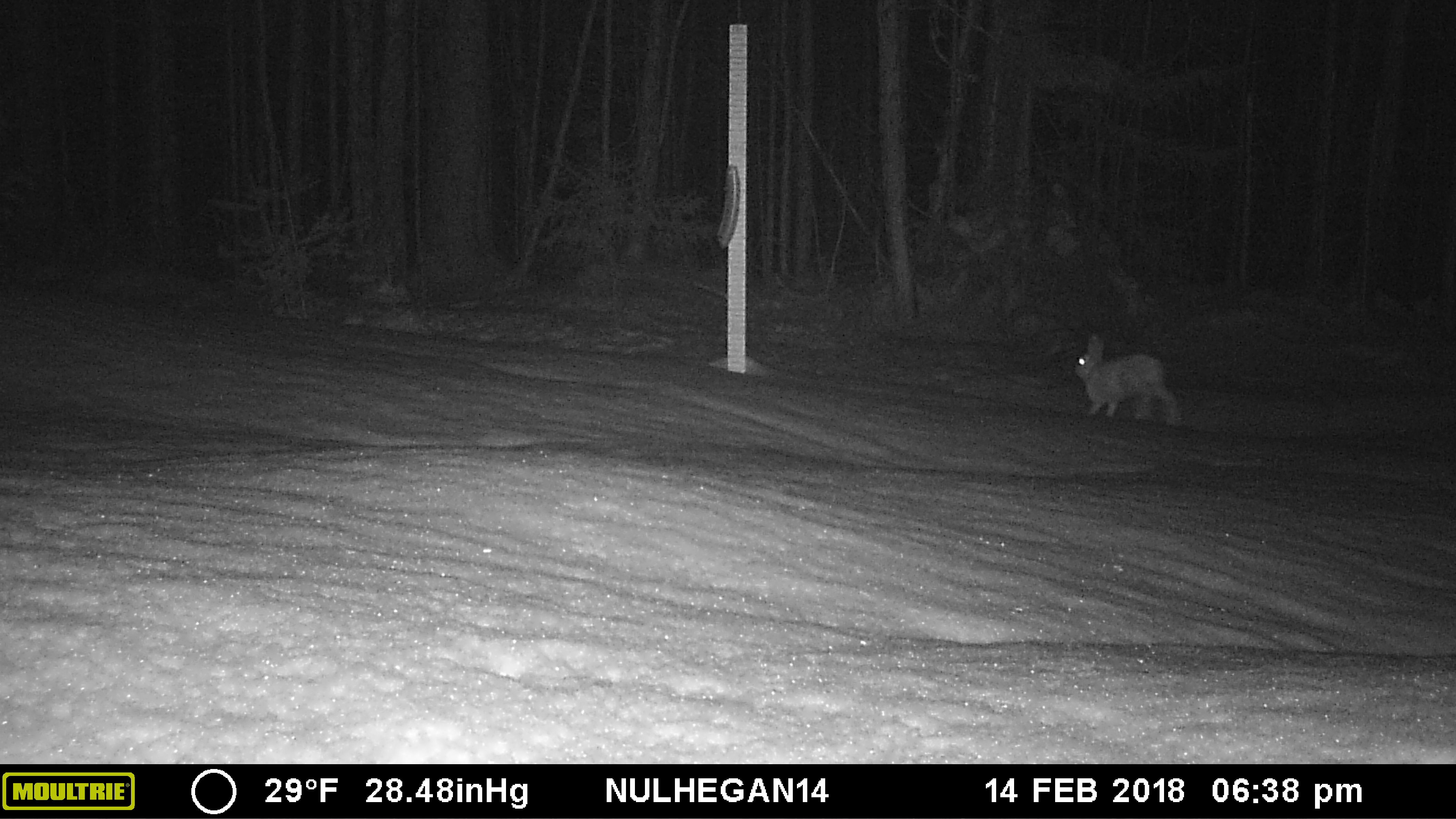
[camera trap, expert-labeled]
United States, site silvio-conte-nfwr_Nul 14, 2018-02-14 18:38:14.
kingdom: Animalia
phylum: Chordata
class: Mammalia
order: Lagomorpha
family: Leporidae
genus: Lepus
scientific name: Lepus americanus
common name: snowshoe hare